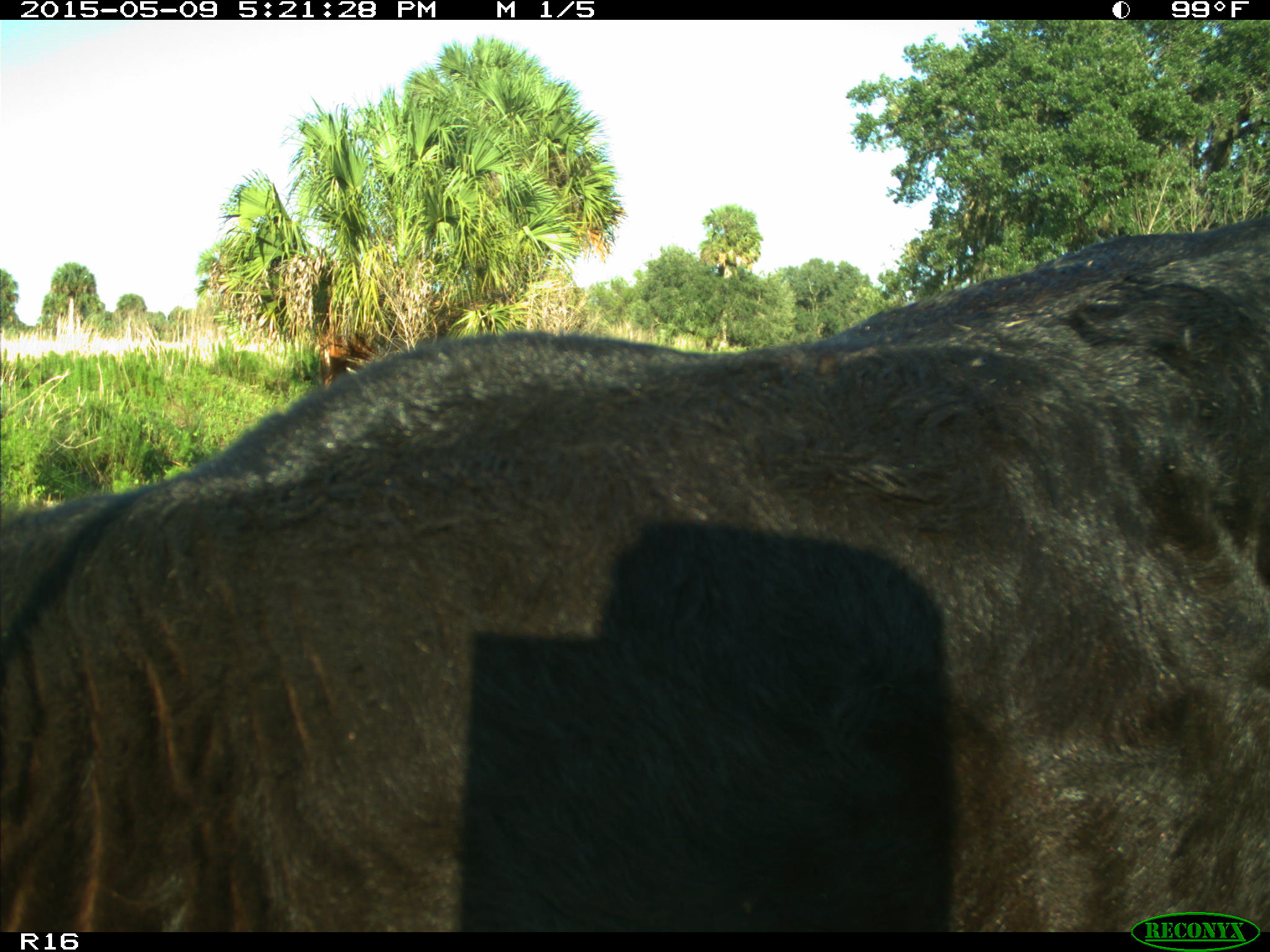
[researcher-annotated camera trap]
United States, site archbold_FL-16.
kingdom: Animalia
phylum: Chordata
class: Mammalia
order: Artiodactyla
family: Suidae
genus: Sus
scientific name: Sus scrofa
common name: wild boar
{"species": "Sus scrofa (wild boar)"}